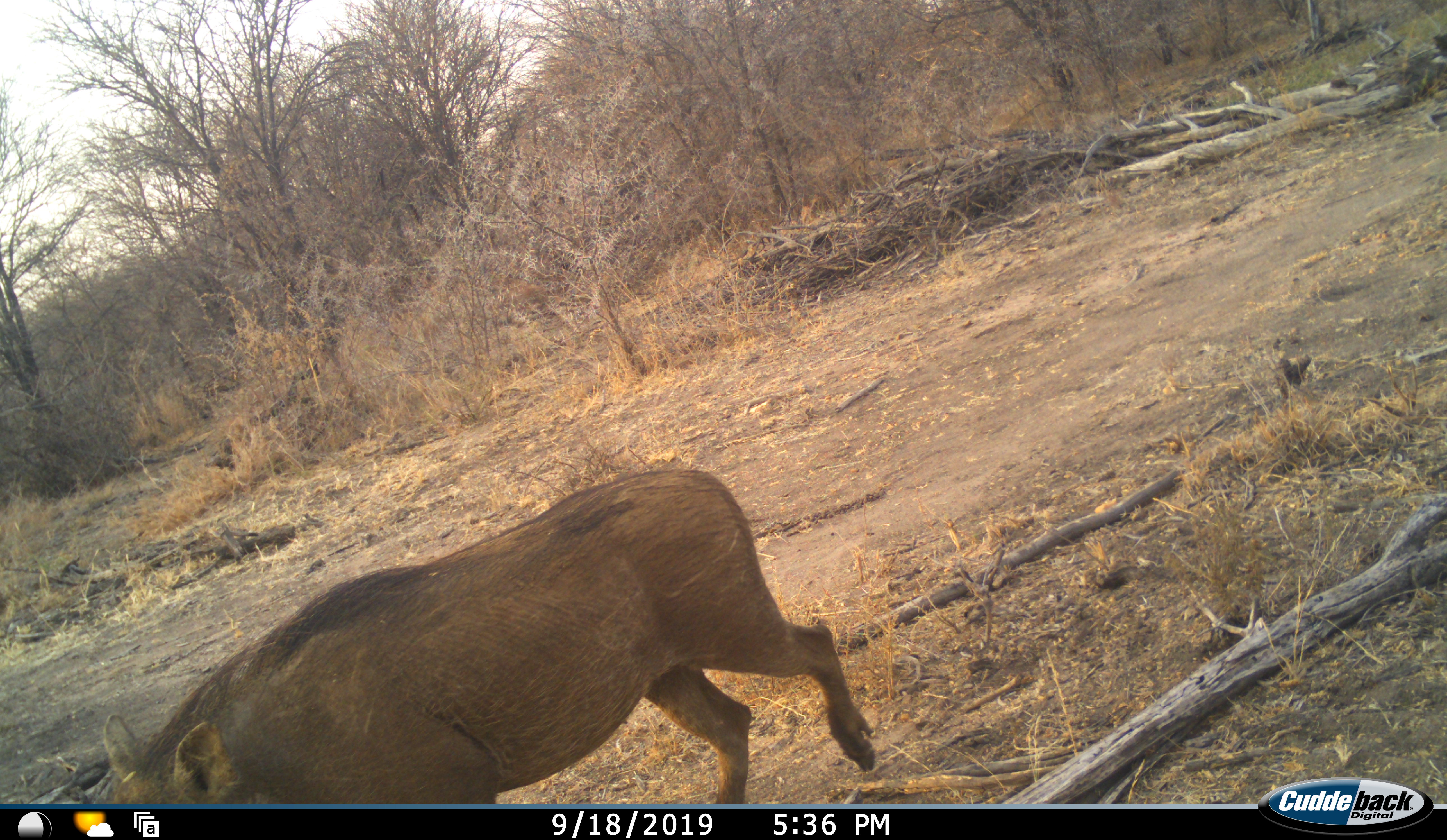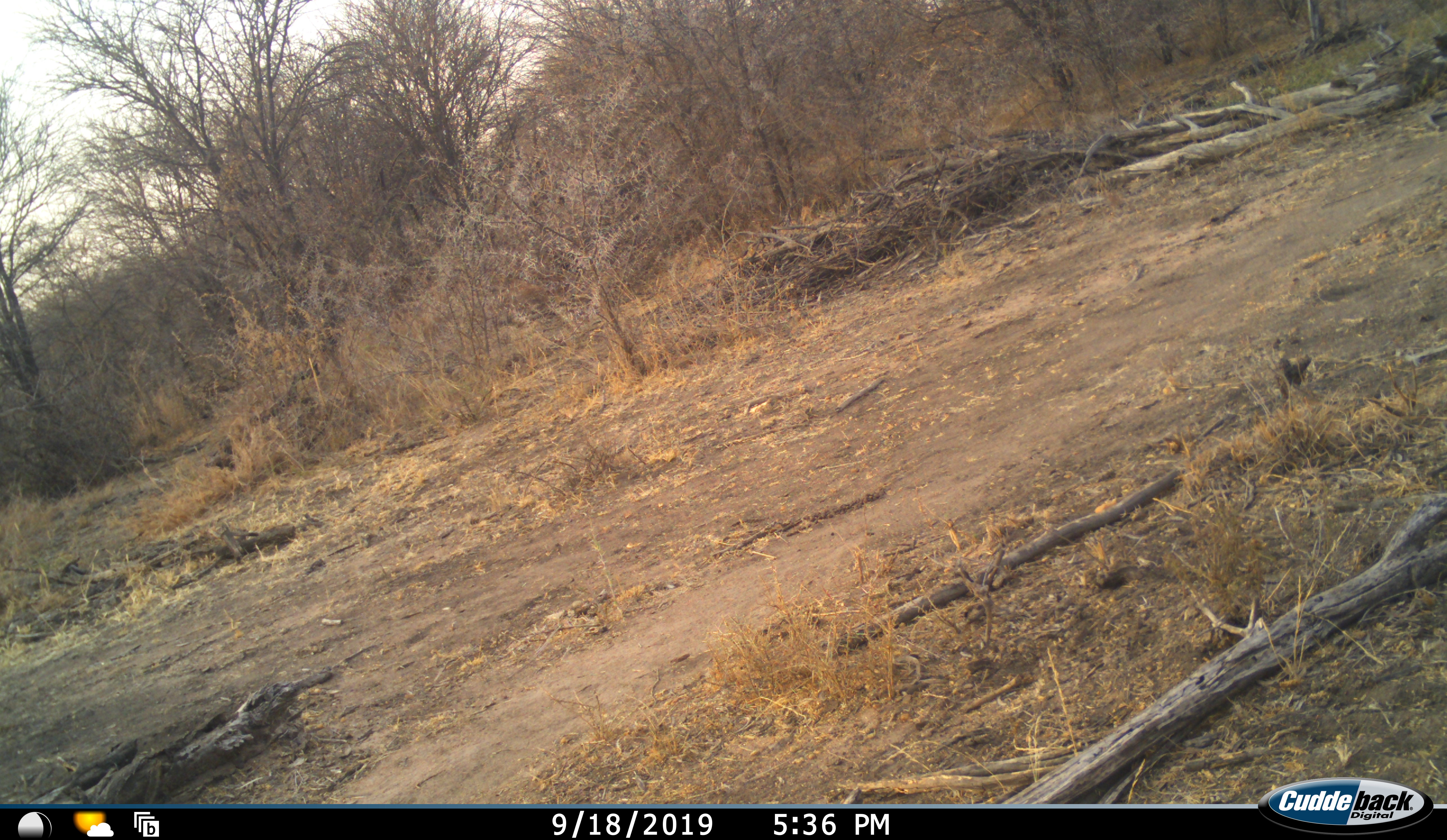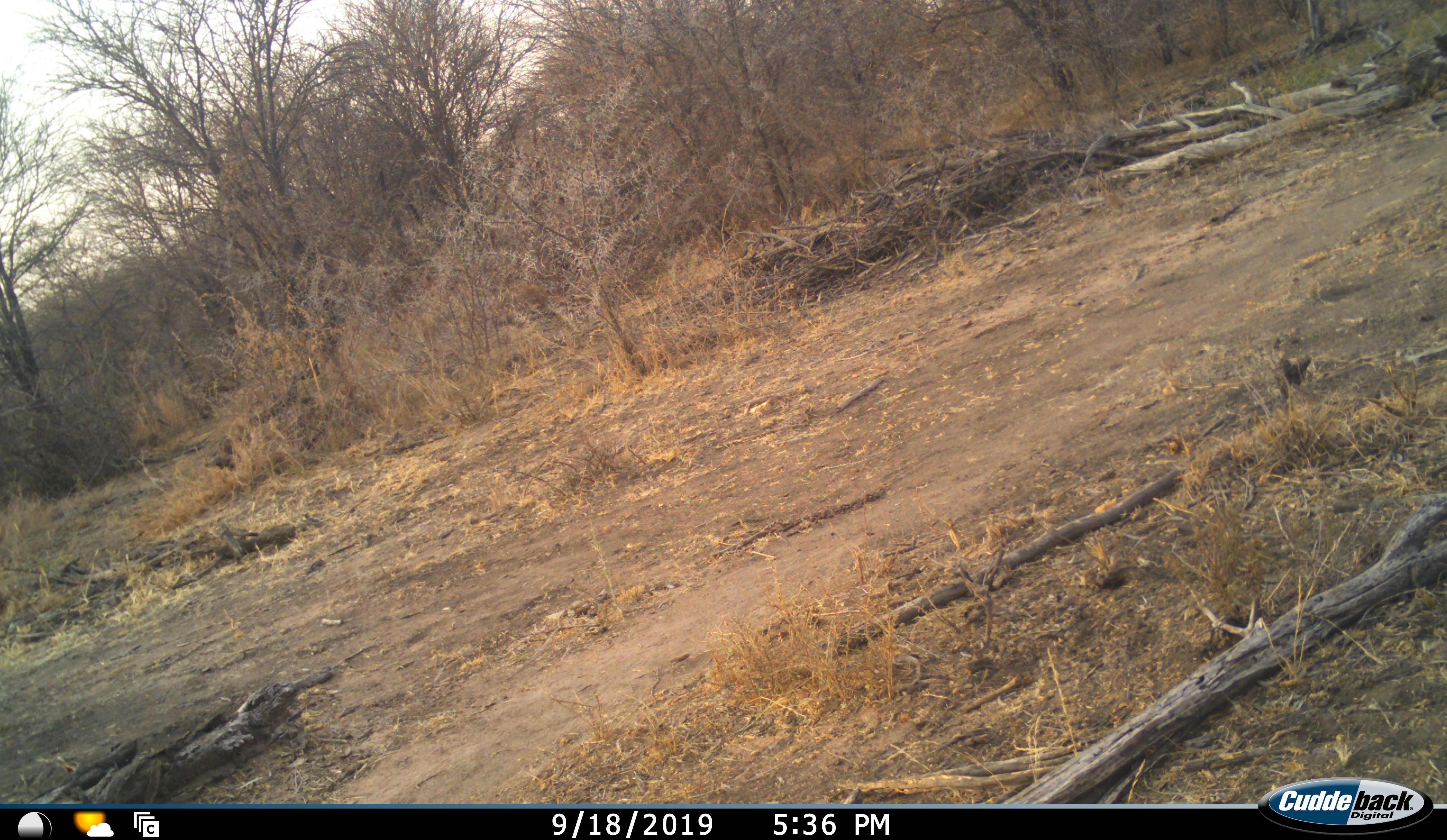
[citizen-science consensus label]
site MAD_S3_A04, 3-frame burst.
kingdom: Animalia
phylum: Chordata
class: Mammalia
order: Artiodactyla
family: Suidae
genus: Phacochoerus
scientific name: Phacochoerus africanus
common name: warthog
Warthog (Phacochoerus africanus), count 1. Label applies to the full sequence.